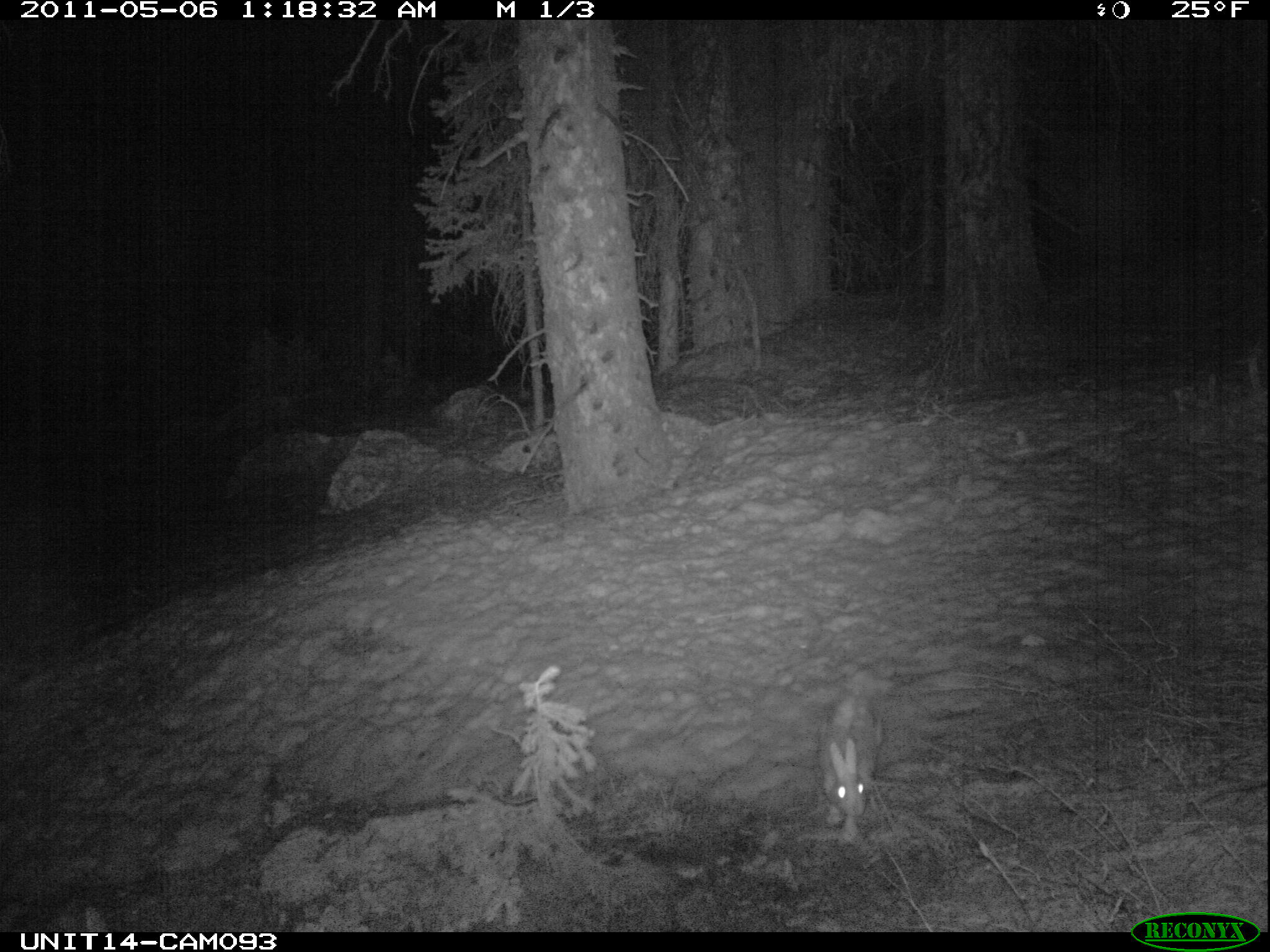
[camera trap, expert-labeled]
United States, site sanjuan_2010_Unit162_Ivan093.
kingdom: Animalia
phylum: Chordata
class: Mammalia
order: Lagomorpha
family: Leporidae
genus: Lepus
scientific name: Lepus americanus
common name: snowshoe hare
Lepus americanus (snowshoe hare).